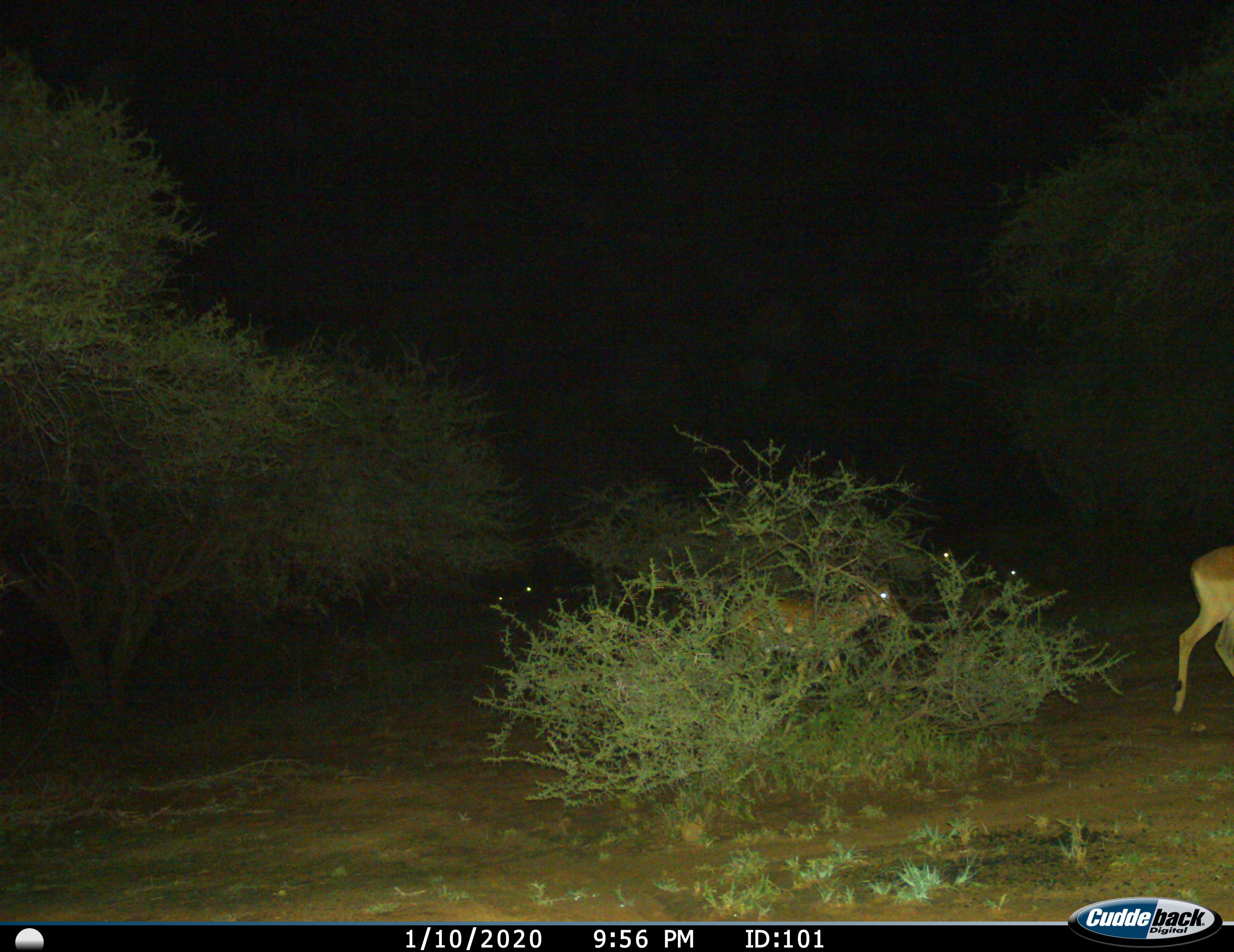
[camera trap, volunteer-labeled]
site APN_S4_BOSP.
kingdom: Animalia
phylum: Chordata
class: Mammalia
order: Artiodactyla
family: Bovidae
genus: Aepyceros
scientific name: Aepyceros melampus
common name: impala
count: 6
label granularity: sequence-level